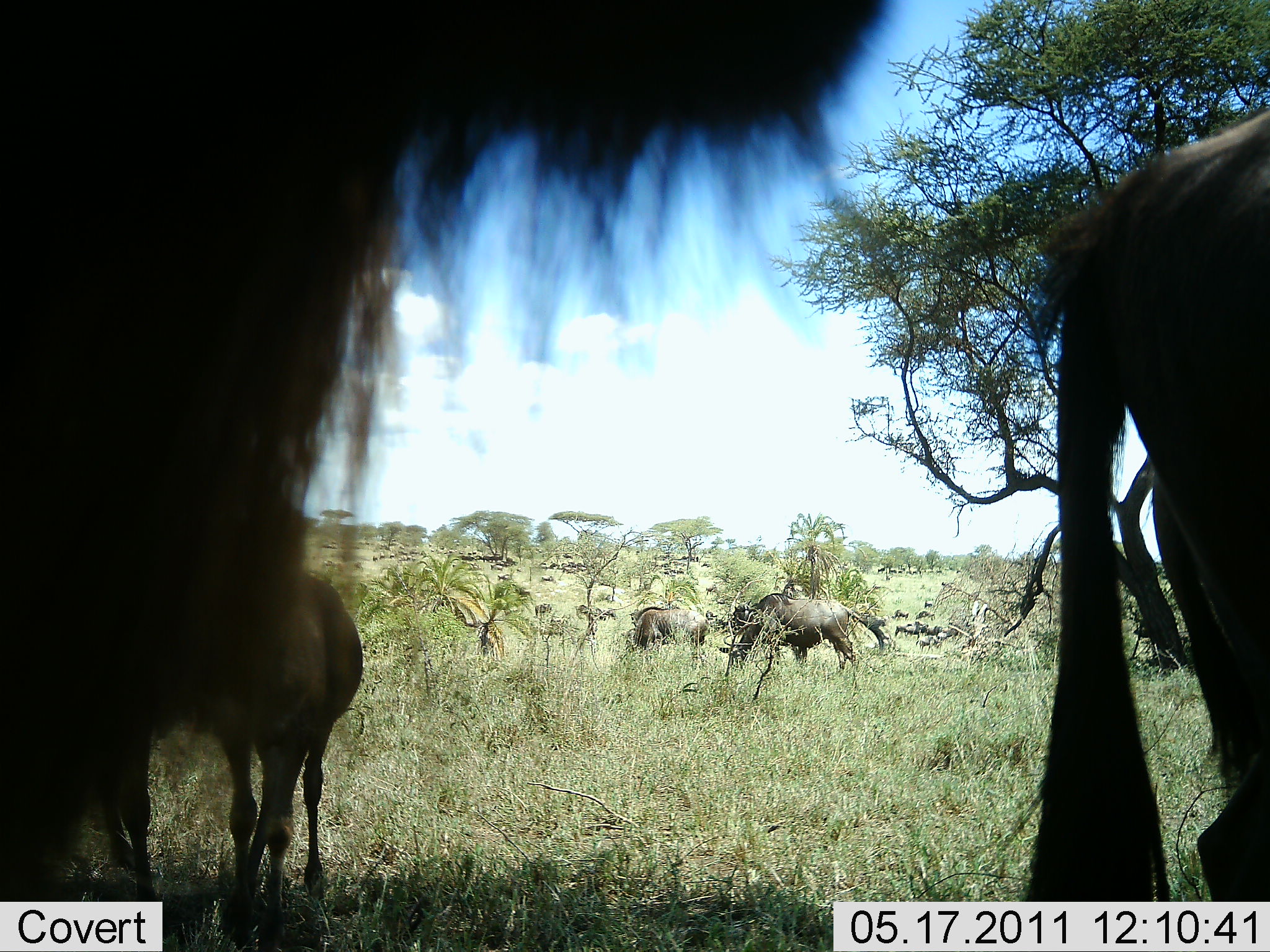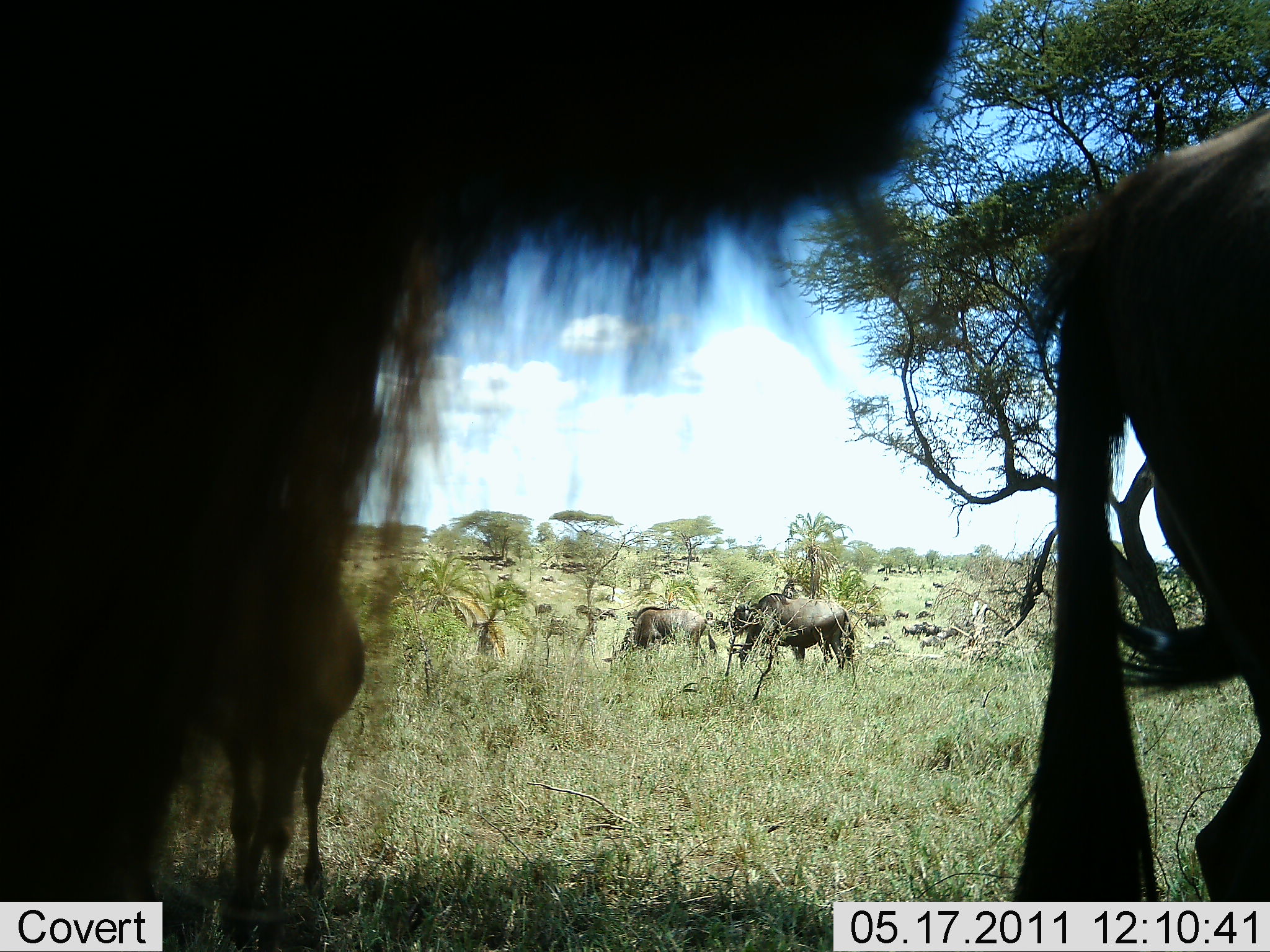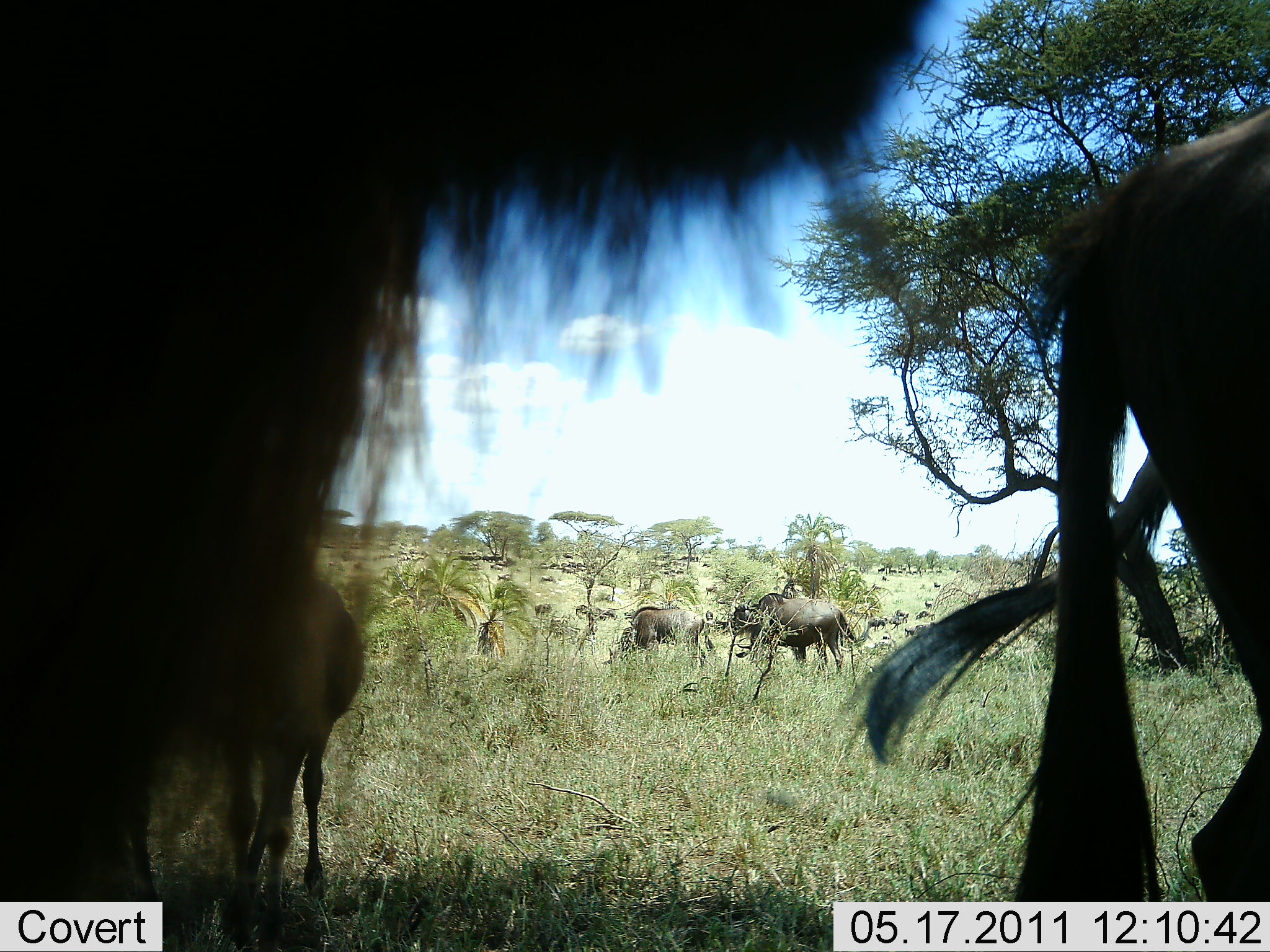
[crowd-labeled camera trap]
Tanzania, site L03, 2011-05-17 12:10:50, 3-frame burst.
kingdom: Animalia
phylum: Chordata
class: Mammalia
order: Artiodactyla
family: Bovidae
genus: Connochaetes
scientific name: Connochaetes taurinus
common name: blue wildebeest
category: wildebeest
Wildebeest (blue wildebeest) (Connochaetes taurinus), count 11-50. Behavior (volunteer vote fractions): standing 64%, resting 0%, moving 27%, interacting 0%. Young present (vote fraction): 0%. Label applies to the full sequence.